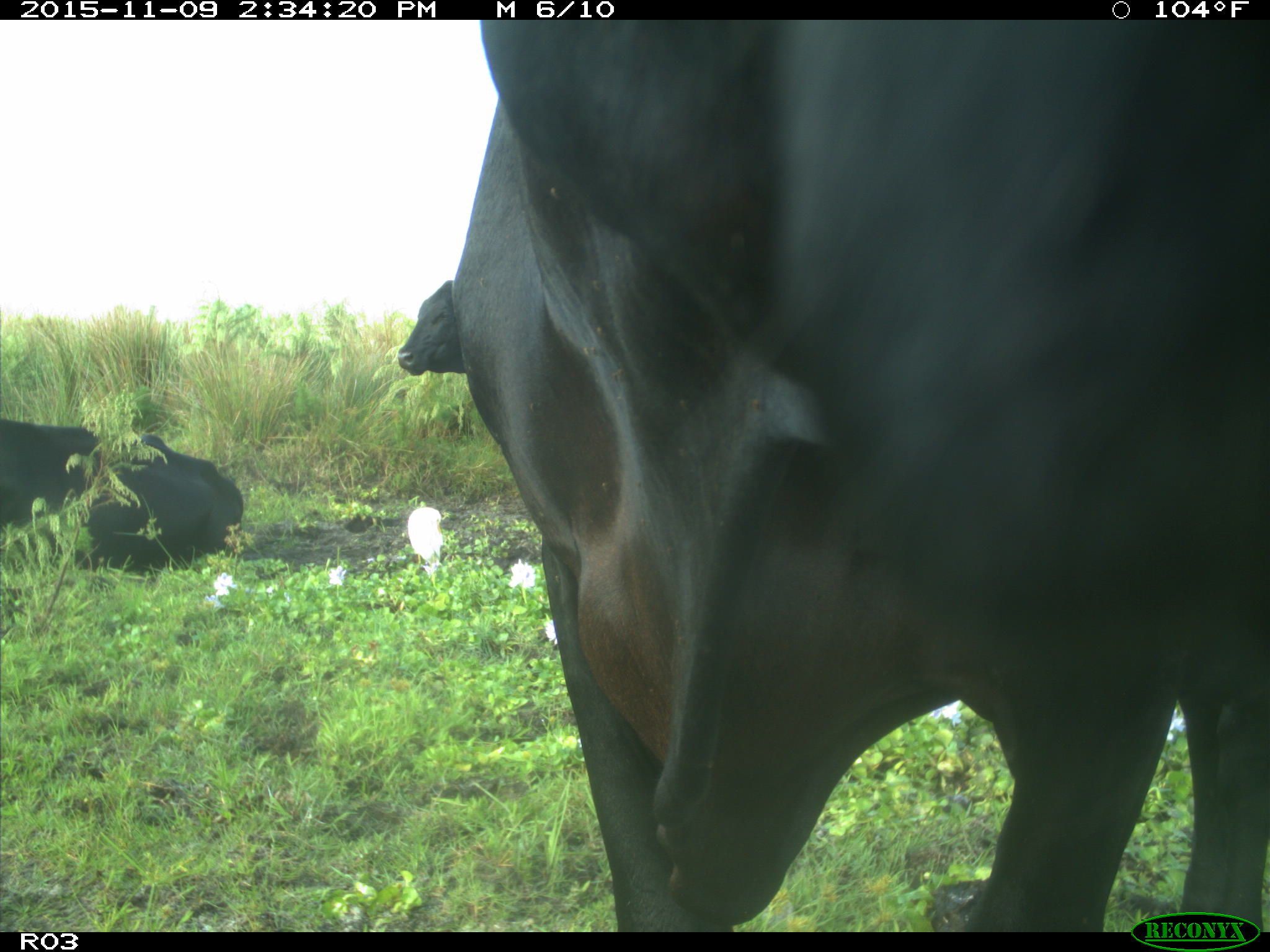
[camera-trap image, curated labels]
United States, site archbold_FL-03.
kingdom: Animalia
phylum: Chordata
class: Mammalia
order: Artiodactyla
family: Bovidae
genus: Bos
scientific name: Bos taurus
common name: domestic cow